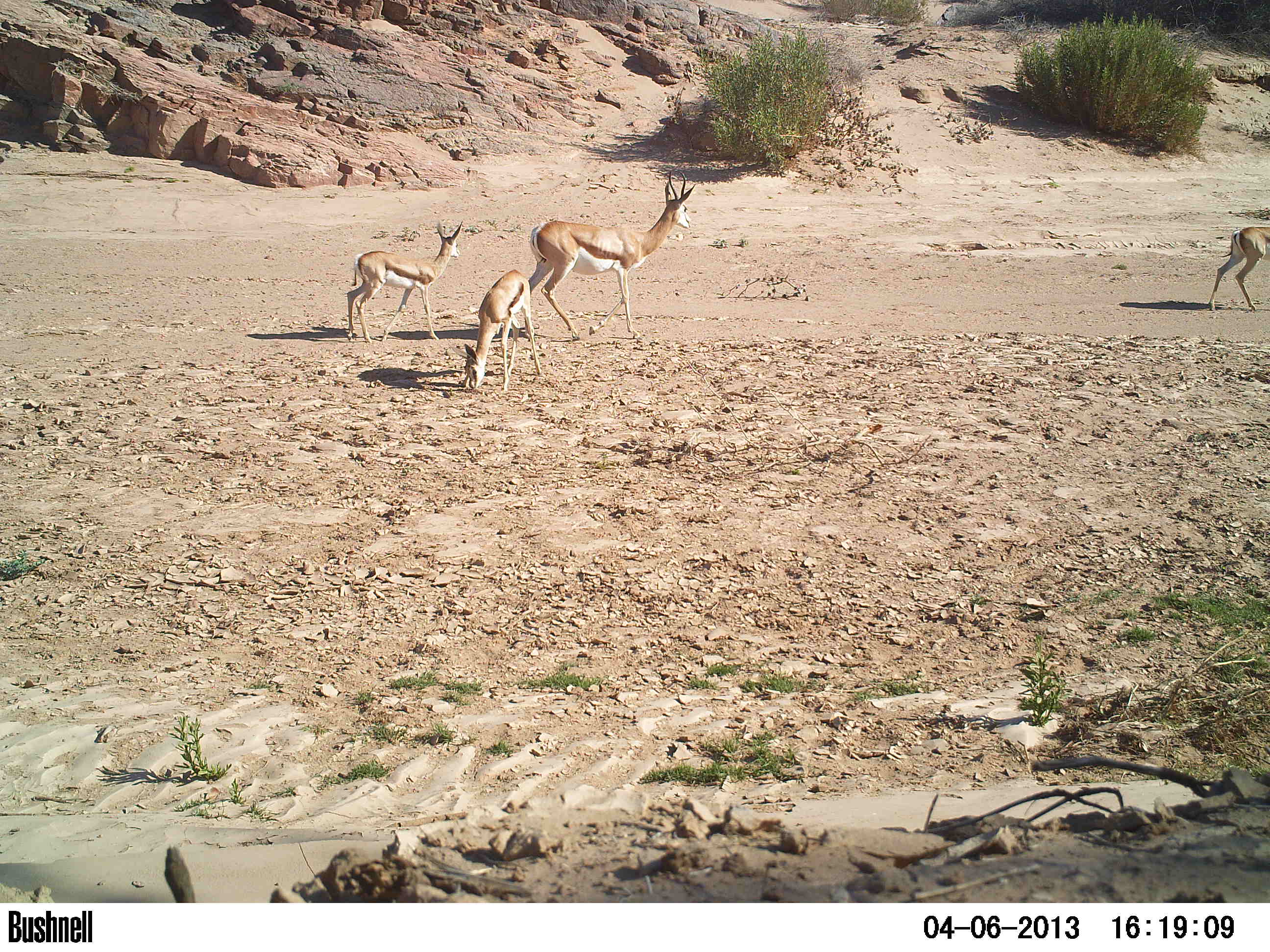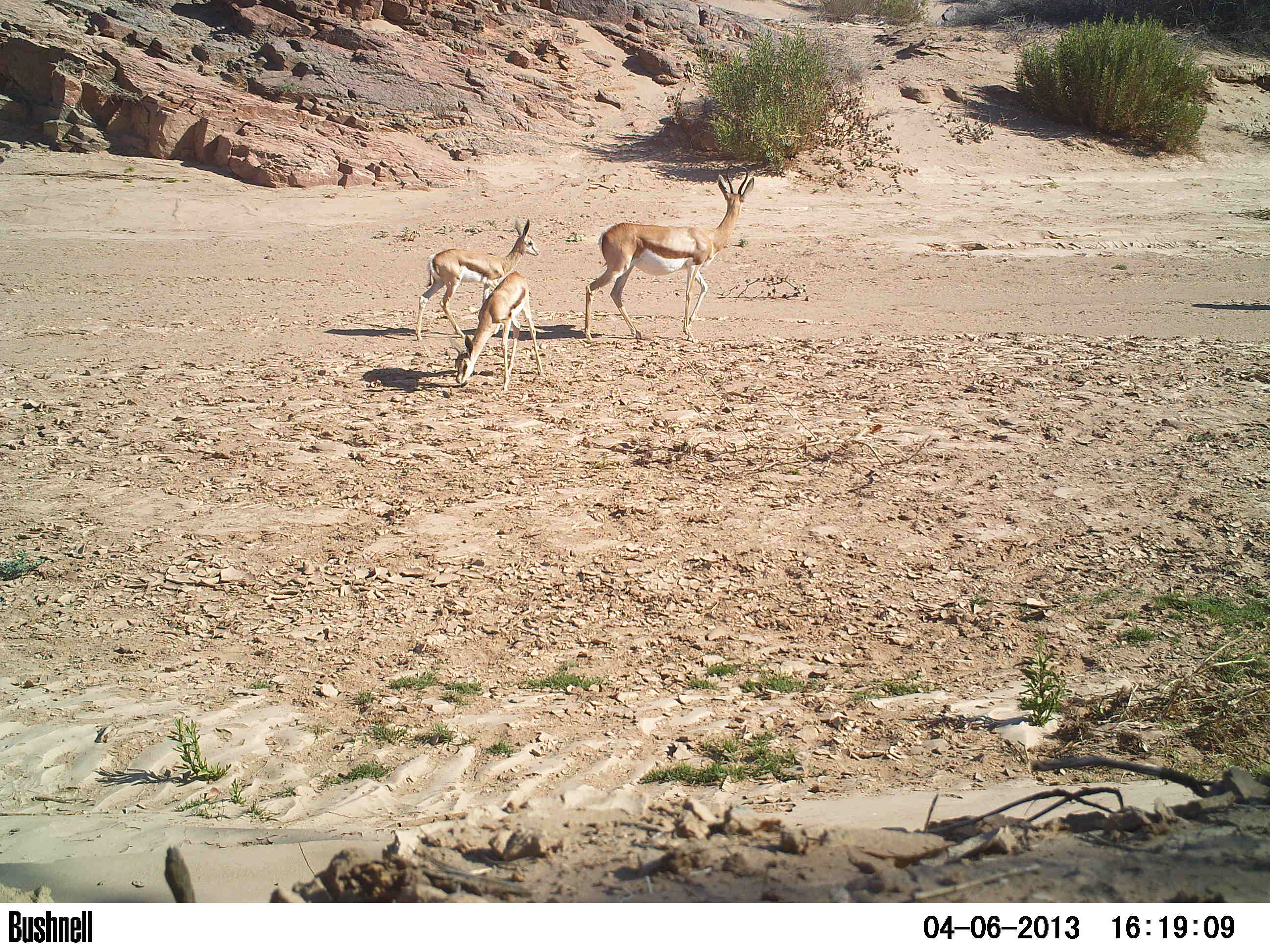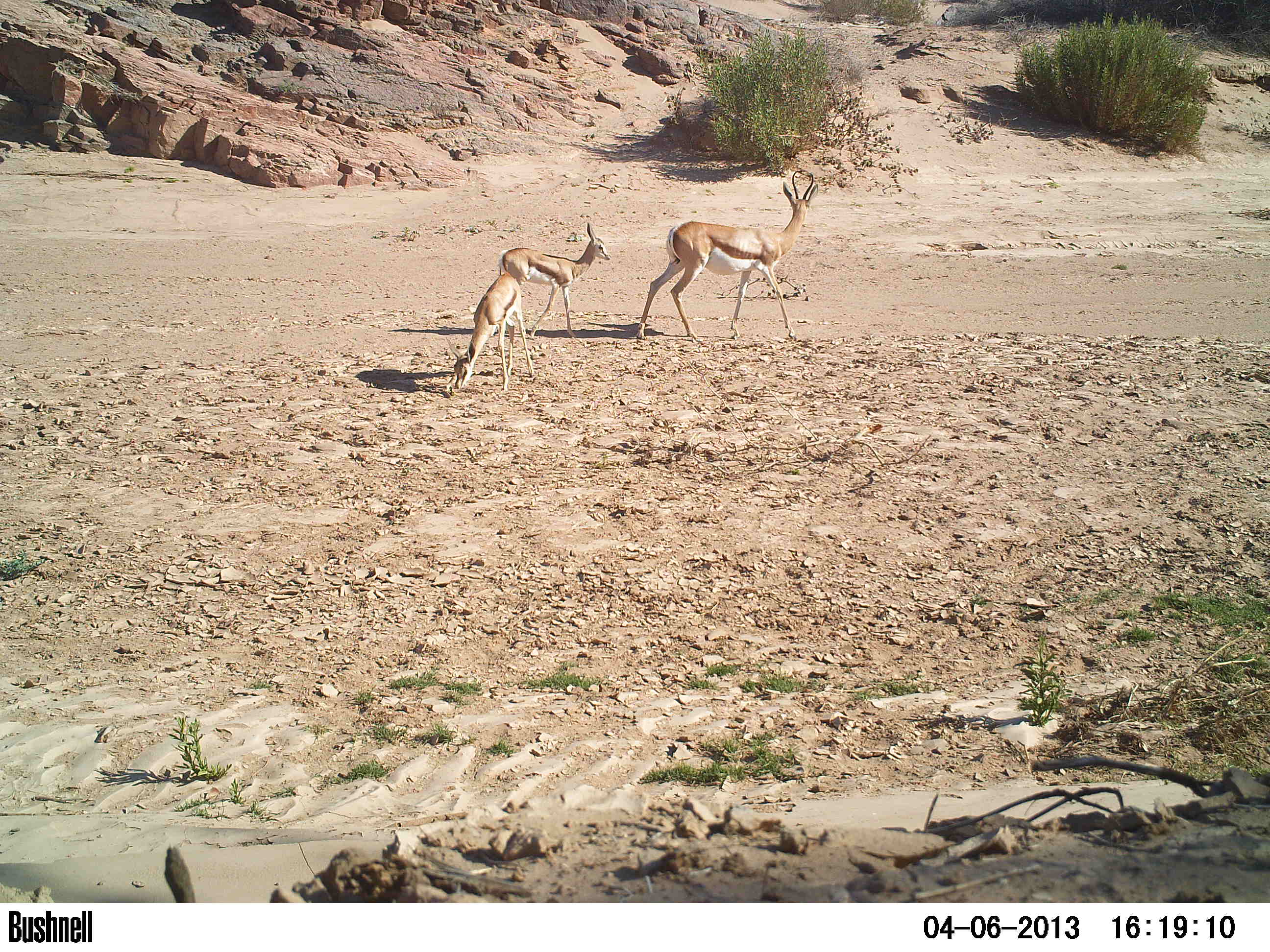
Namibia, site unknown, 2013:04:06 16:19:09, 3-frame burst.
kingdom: Animalia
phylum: Chordata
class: Mammalia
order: Artiodactyla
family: Bovidae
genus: Antidorcas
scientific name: Antidorcas marsupialis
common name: springbok